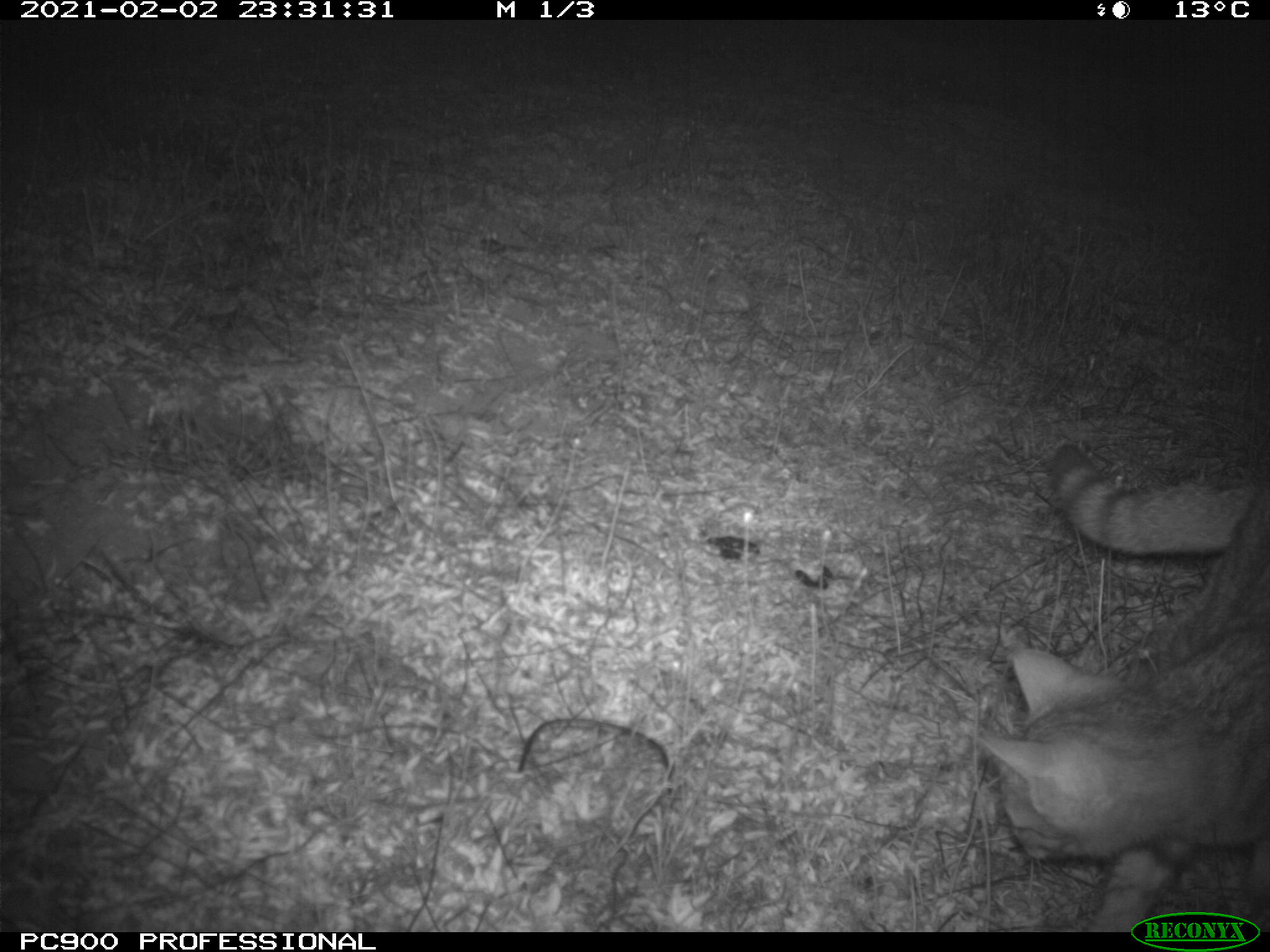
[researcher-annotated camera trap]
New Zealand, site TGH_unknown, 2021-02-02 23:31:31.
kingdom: Animalia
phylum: Chordata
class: Mammalia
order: Carnivora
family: Felidae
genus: Felis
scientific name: Felis catus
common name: domestic cat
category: cat